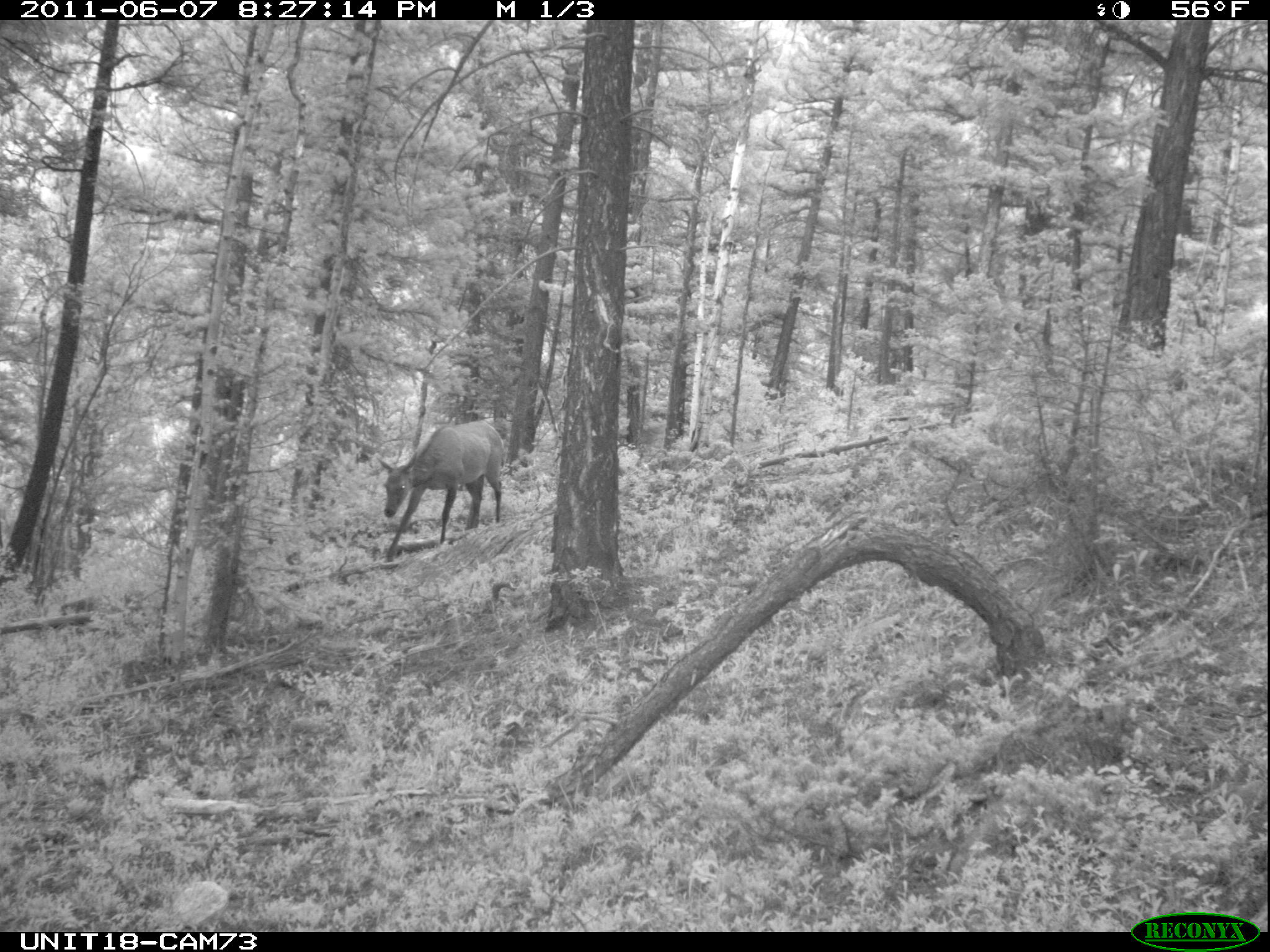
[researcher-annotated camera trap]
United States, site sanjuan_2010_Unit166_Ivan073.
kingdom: Animalia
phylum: Chordata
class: Mammalia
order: Artiodactyla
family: Cervidae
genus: Cervus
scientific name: Cervus elaphus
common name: red deer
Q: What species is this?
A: Cervus elaphus (red deer).